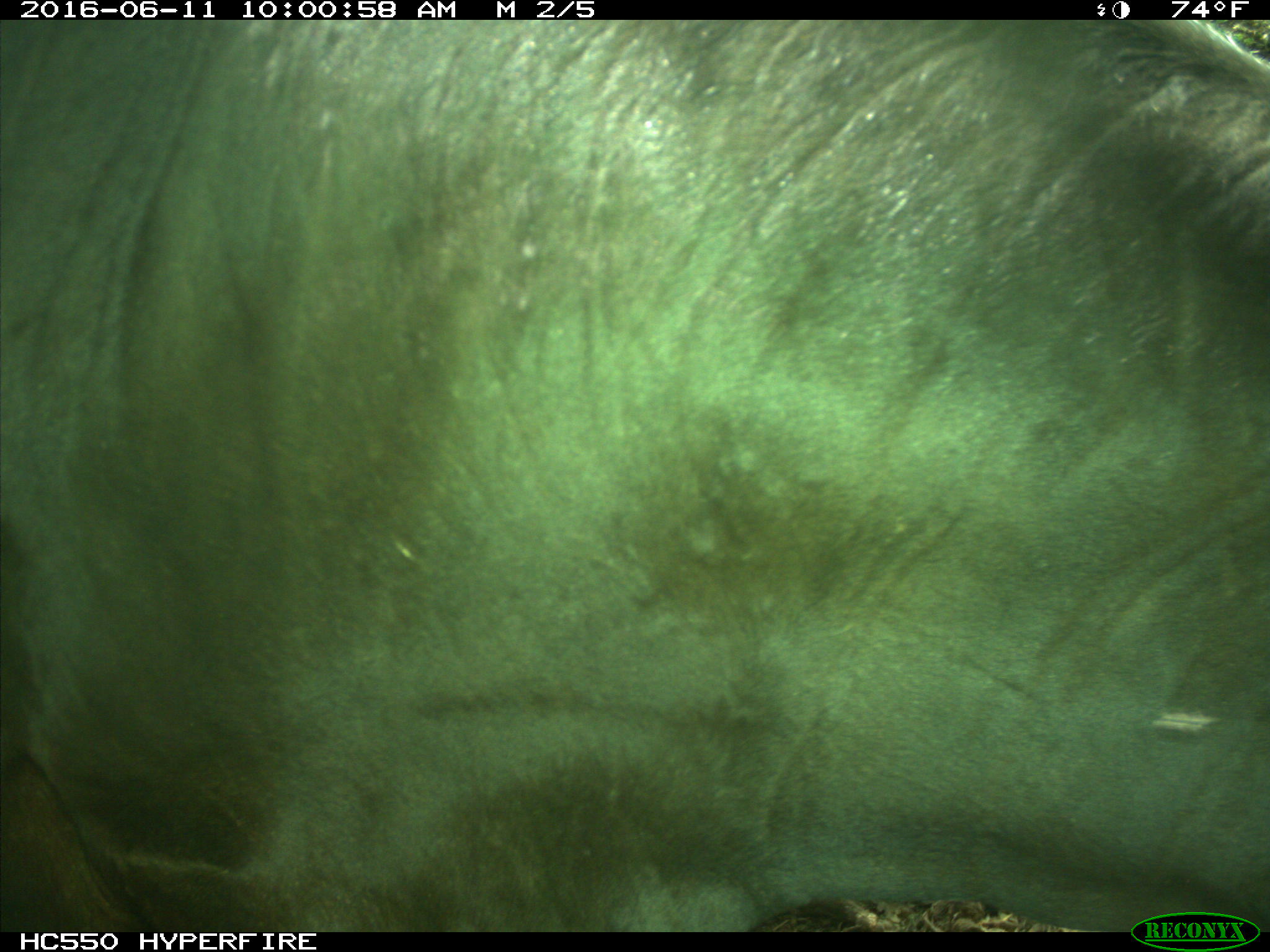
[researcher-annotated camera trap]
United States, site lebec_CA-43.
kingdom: Animalia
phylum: Chordata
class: Mammalia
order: Artiodactyla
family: Bovidae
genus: Bos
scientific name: Bos taurus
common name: domestic cow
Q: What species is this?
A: Bos taurus (domestic cow).